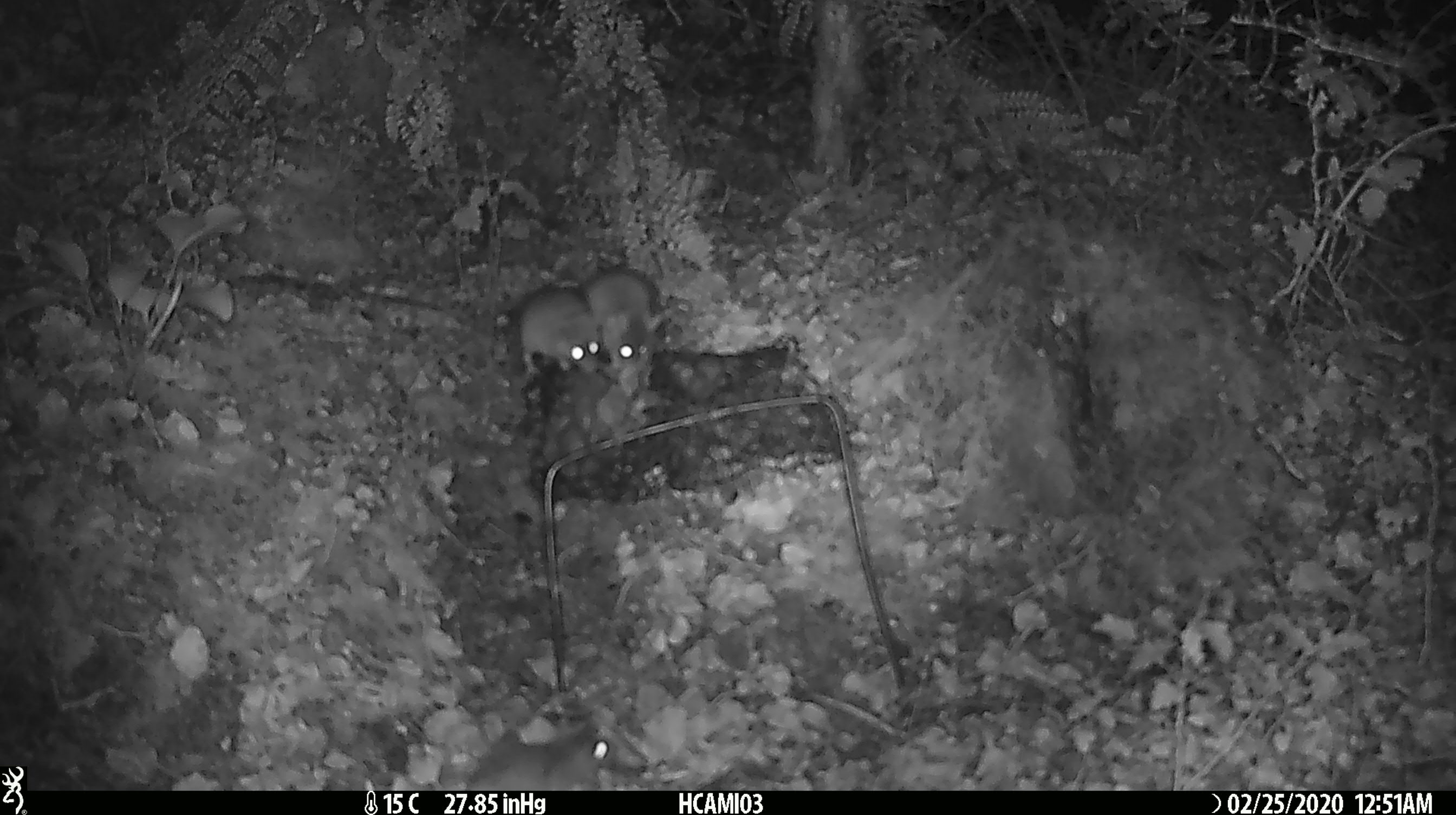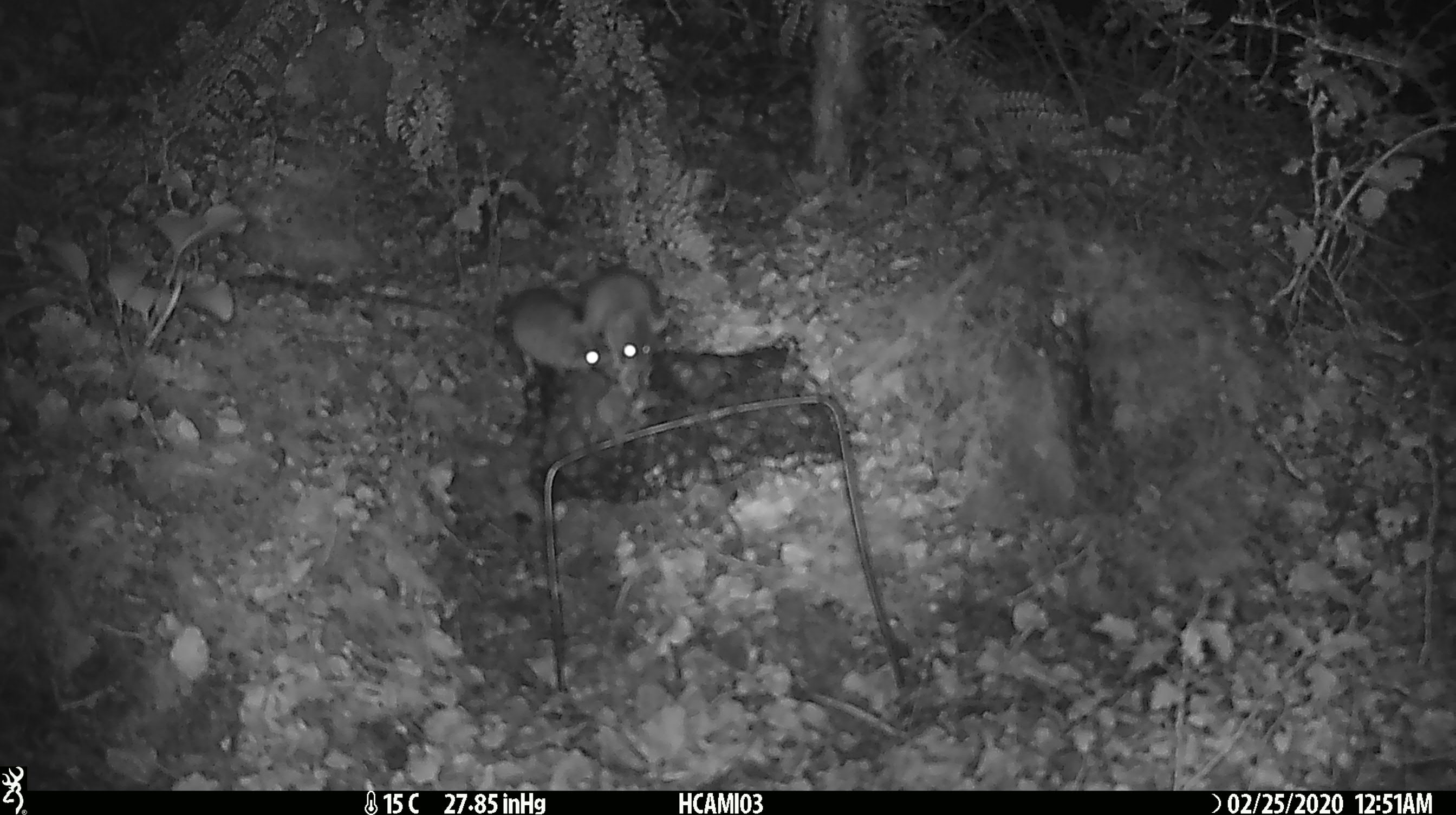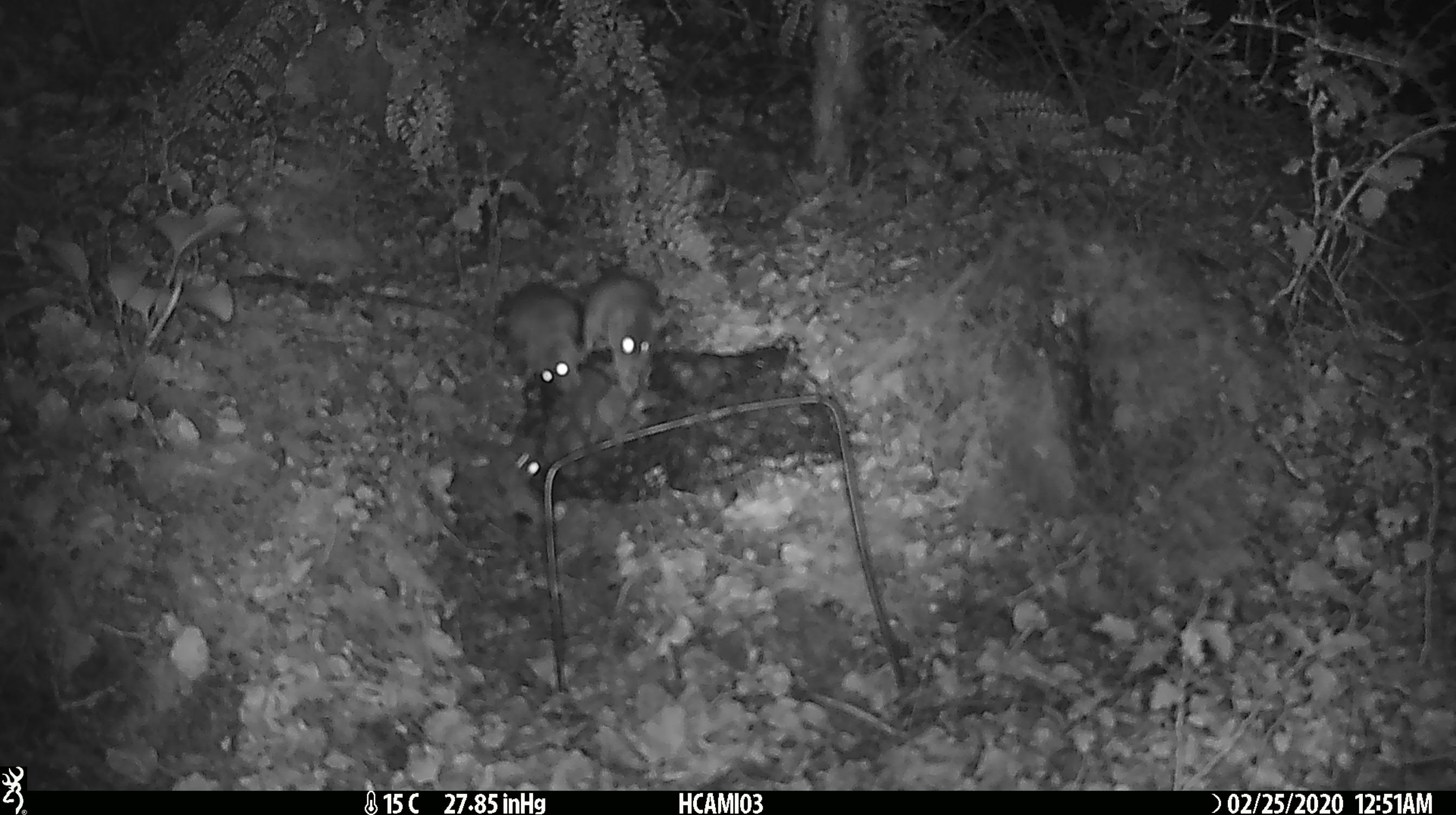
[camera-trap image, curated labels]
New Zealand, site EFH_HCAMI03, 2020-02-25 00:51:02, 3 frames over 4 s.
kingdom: Animalia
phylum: Chordata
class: Mammalia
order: Rodentia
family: Muridae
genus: Mus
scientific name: Mus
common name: mouse